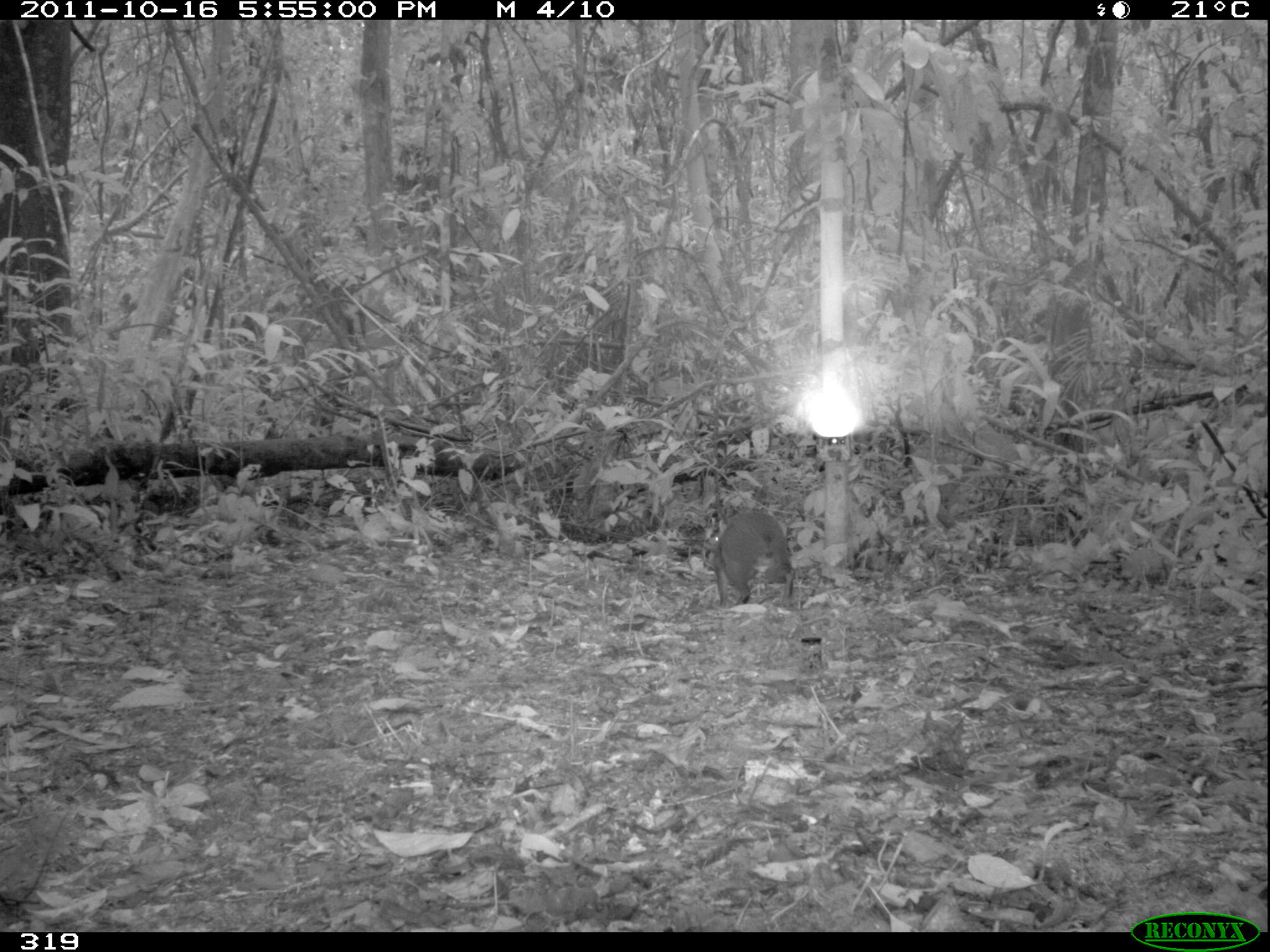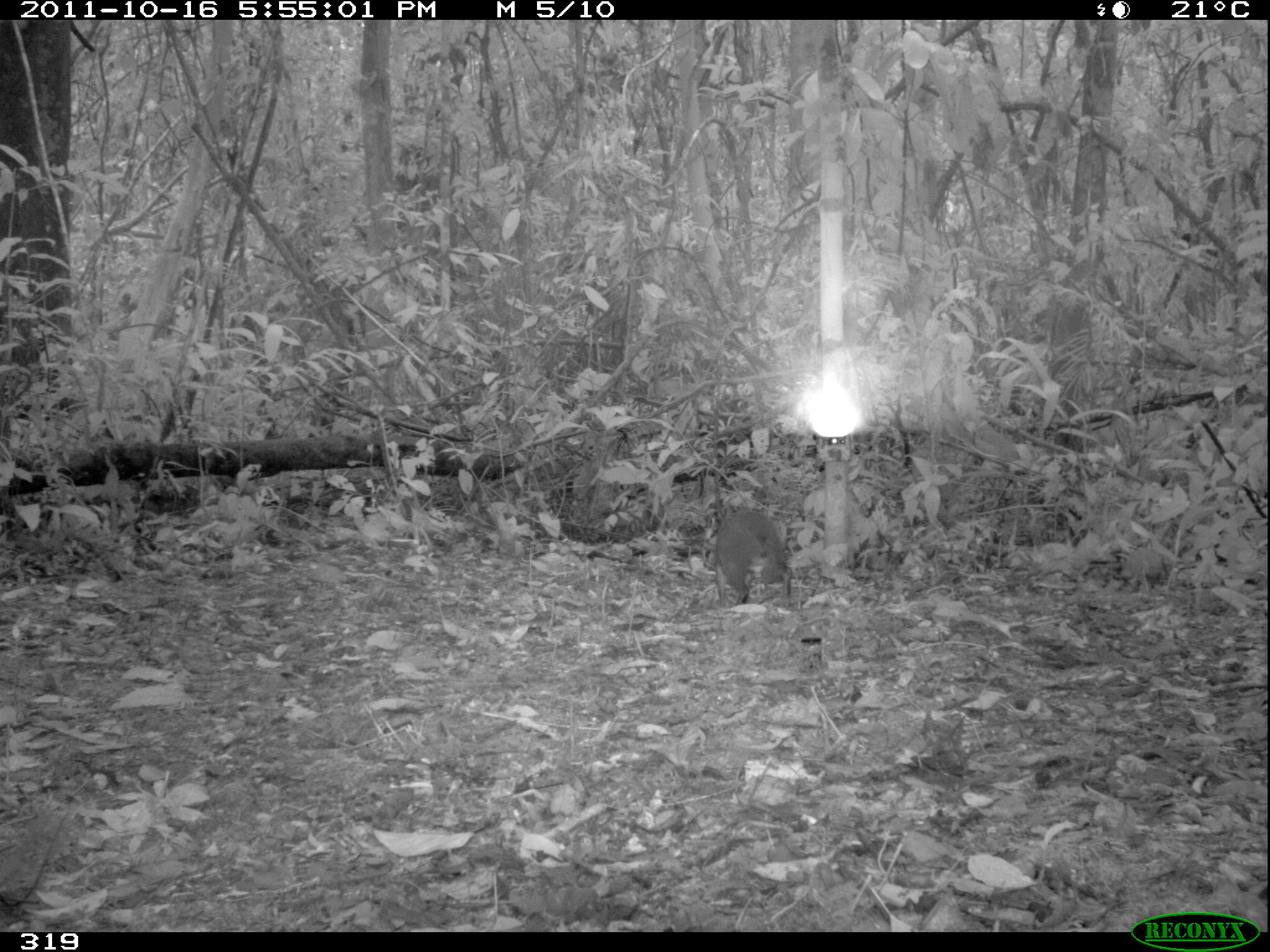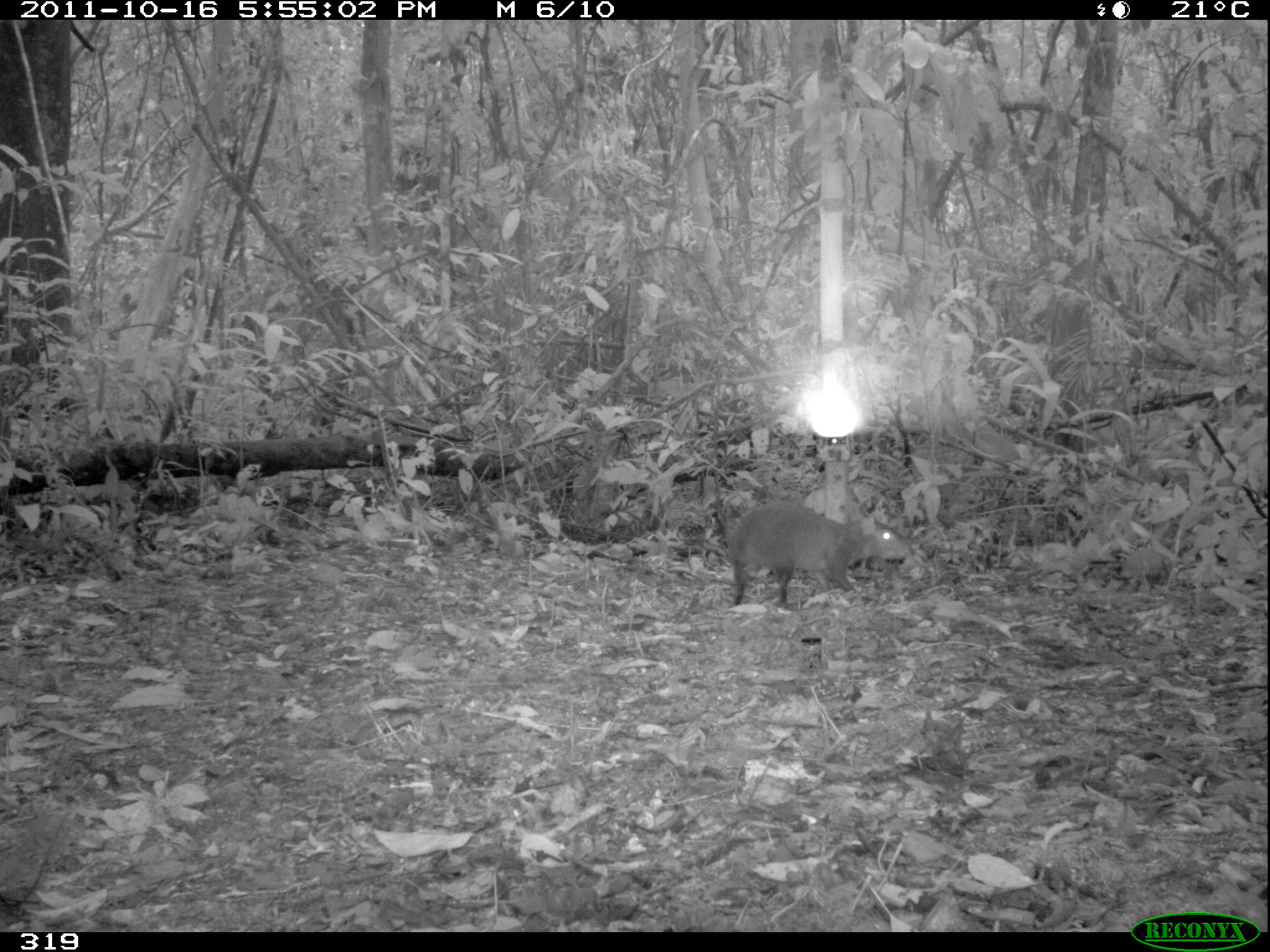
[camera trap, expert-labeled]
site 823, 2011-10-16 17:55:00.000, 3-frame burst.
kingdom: Animalia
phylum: Chordata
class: Mammalia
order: Rodentia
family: Dasyproctidae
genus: Dasyprocta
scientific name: Dasyprocta punctata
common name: central american agouti